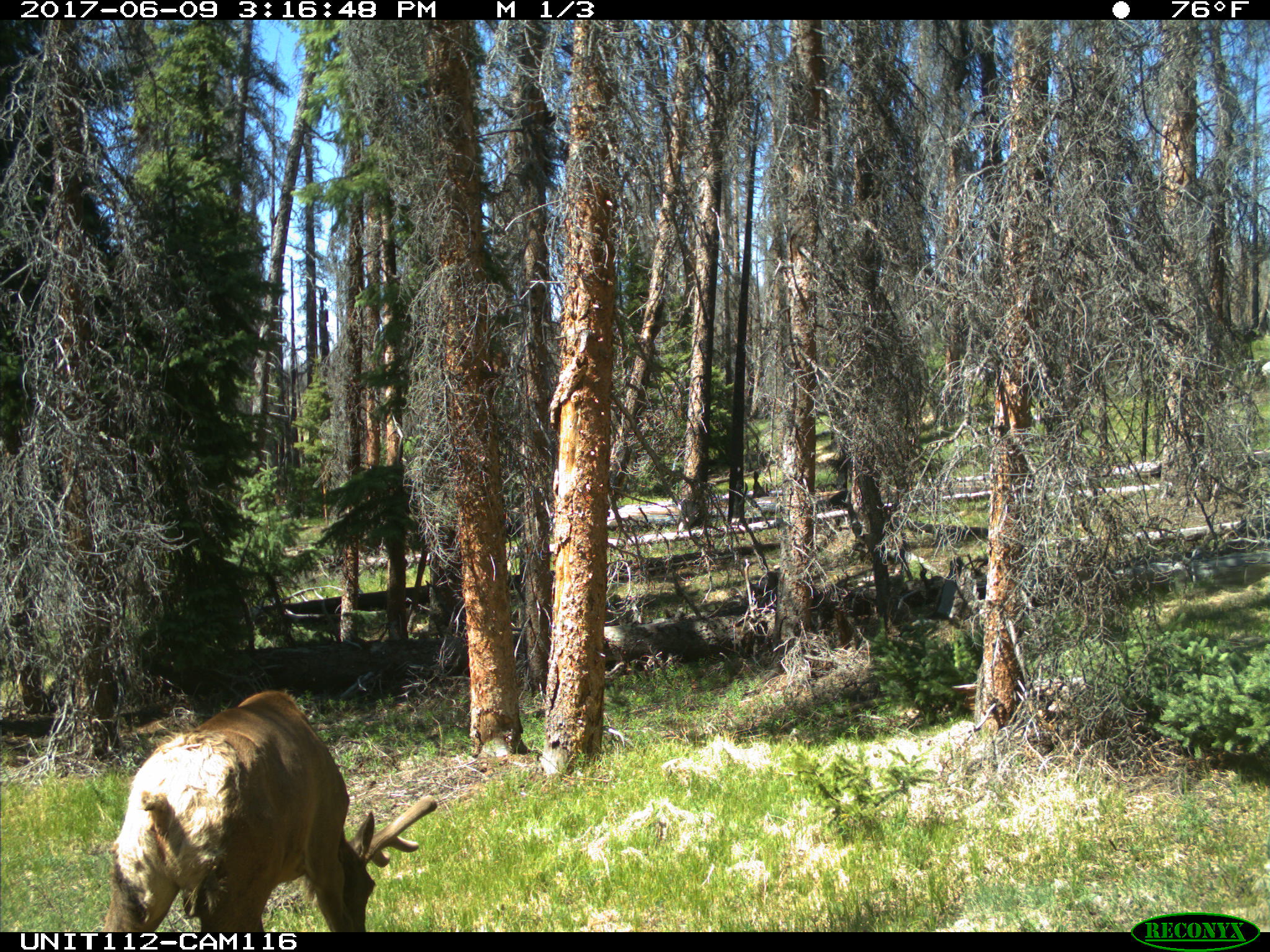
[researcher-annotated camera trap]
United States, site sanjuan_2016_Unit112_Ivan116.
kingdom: Animalia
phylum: Chordata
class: Mammalia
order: Artiodactyla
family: Cervidae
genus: Cervus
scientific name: Cervus elaphus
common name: red deer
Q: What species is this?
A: Cervus elaphus (red deer).